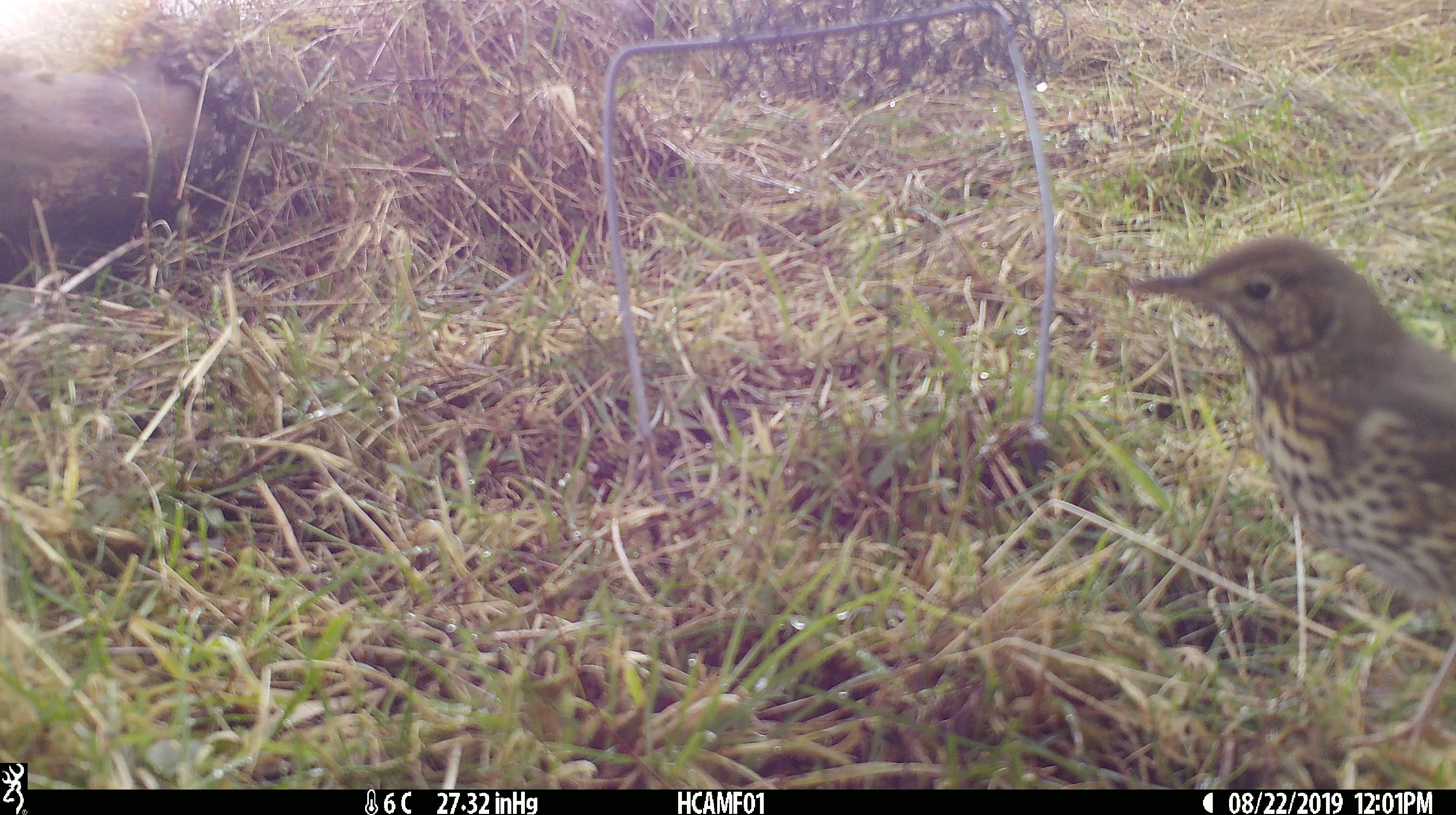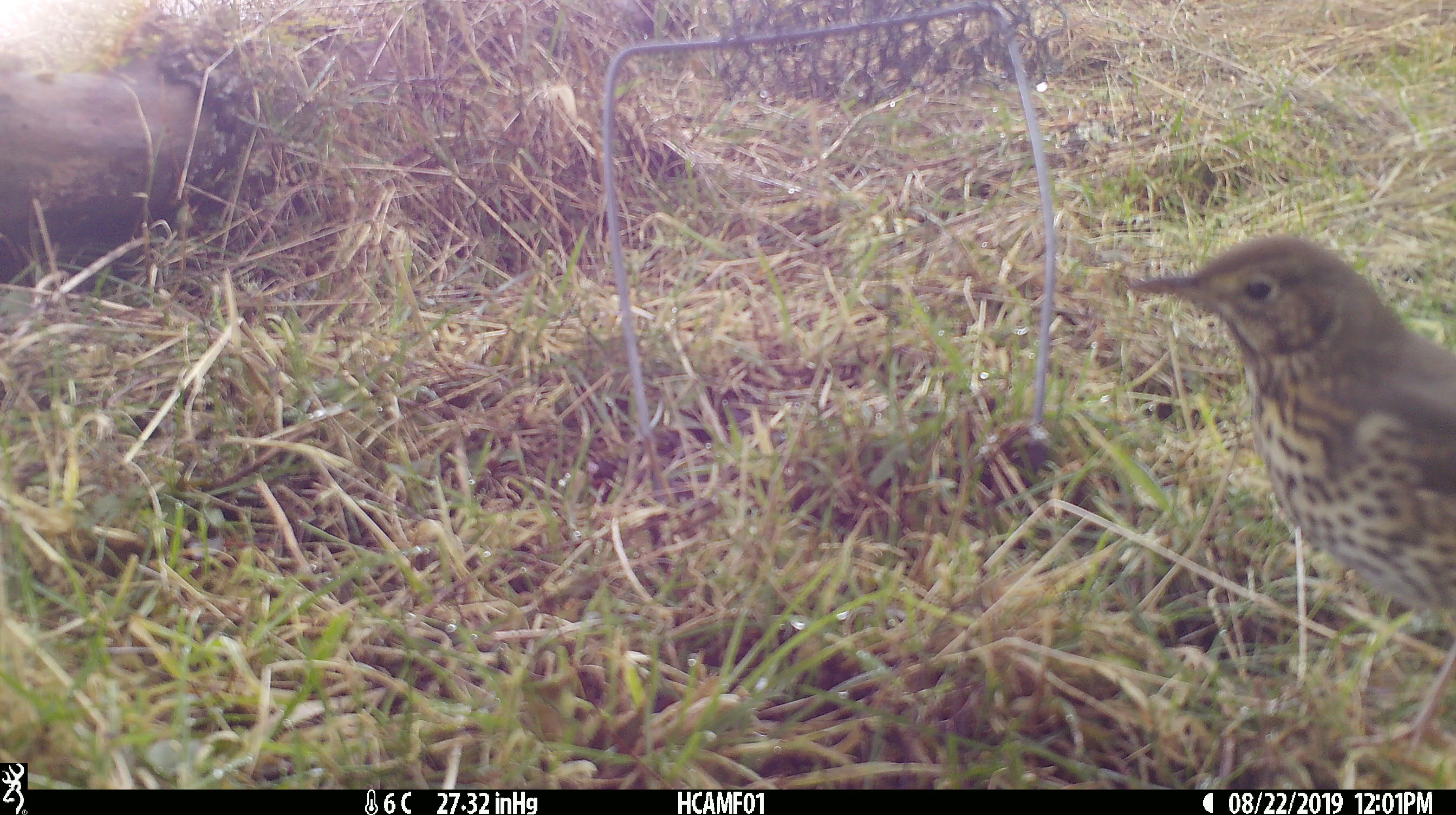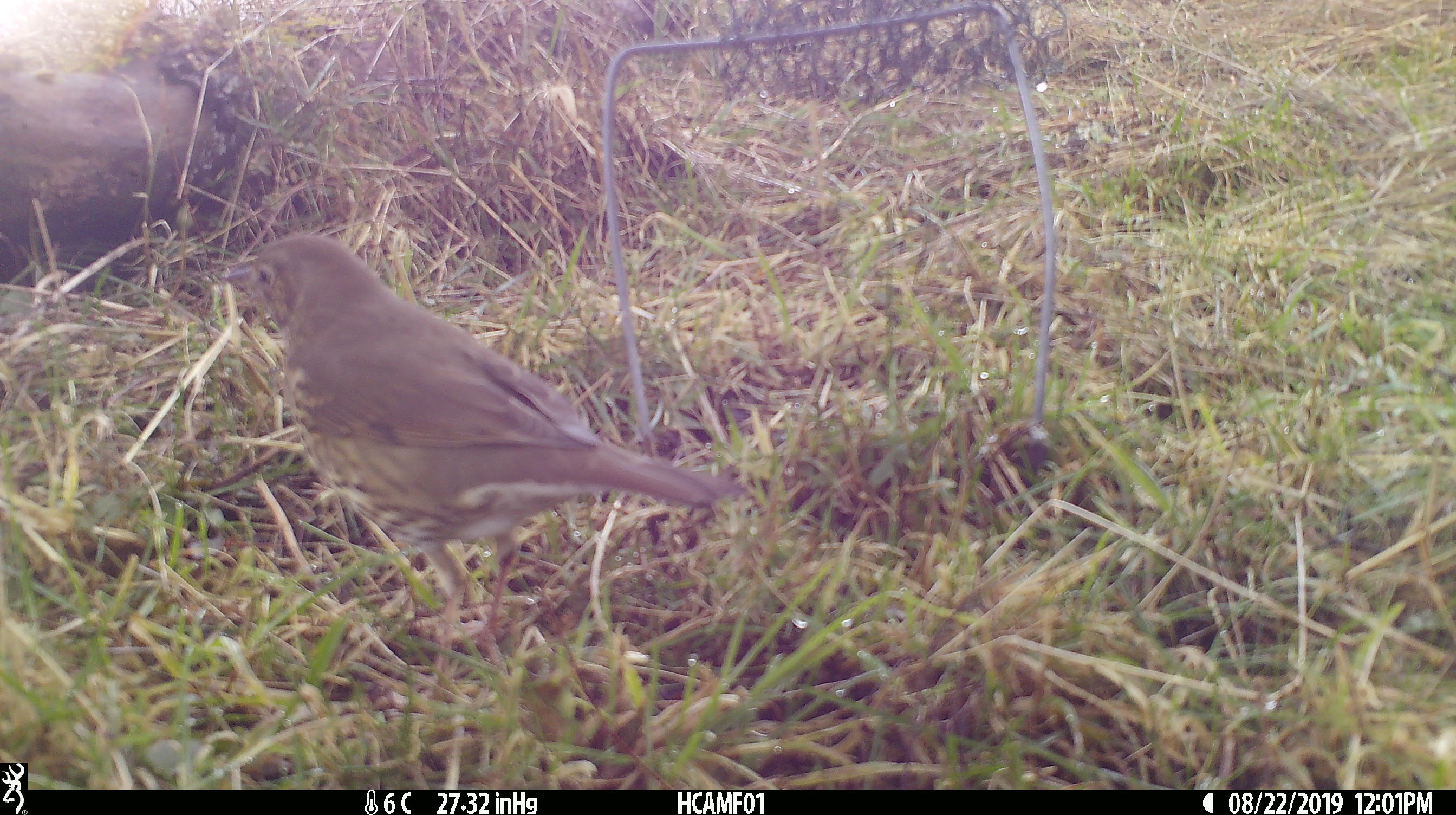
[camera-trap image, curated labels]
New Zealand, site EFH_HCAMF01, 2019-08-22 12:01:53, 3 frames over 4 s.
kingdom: Animalia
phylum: Chordata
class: Aves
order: Passeriformes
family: Turdidae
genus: Turdus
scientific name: Turdus philomelos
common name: song thrush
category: thrush